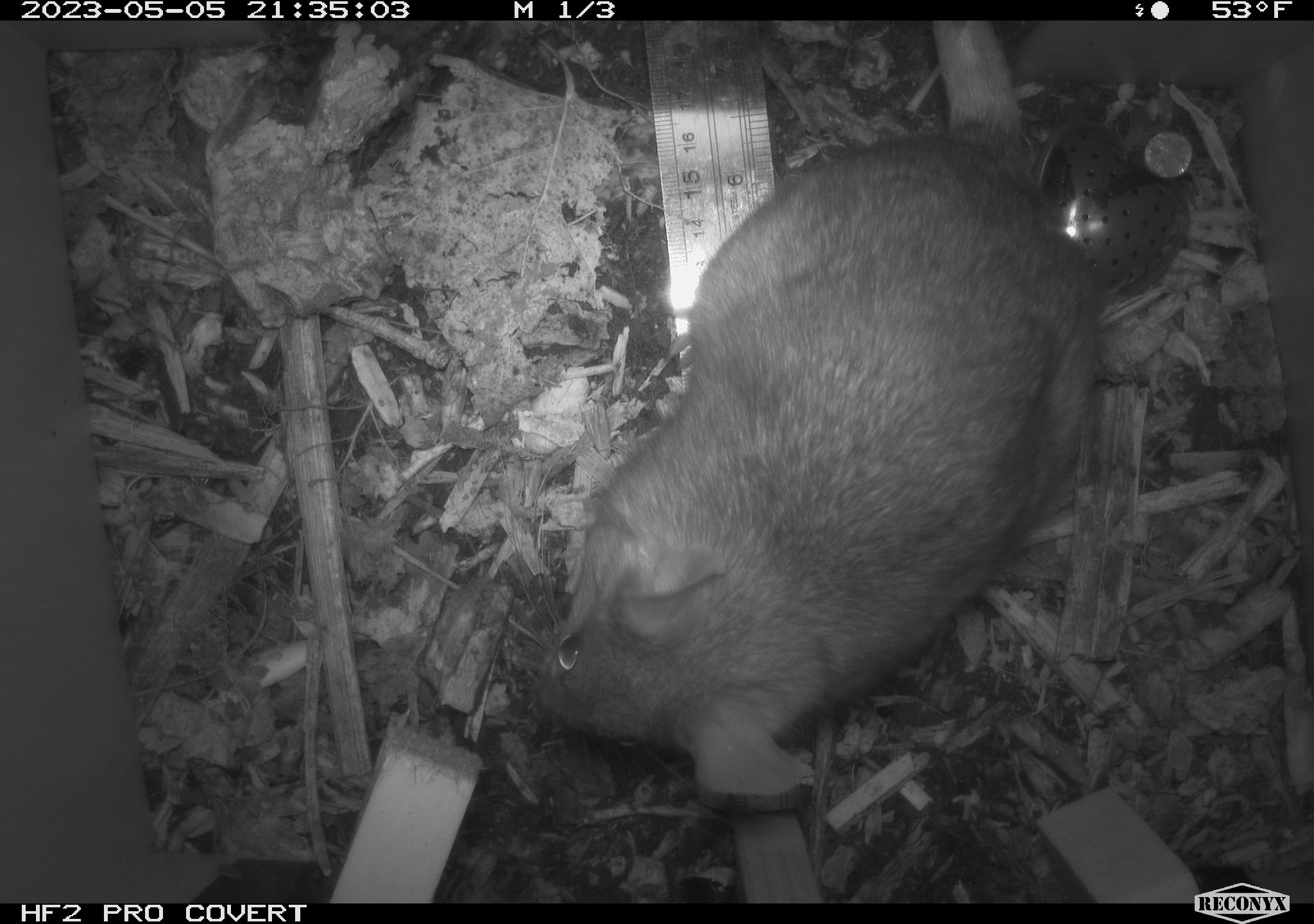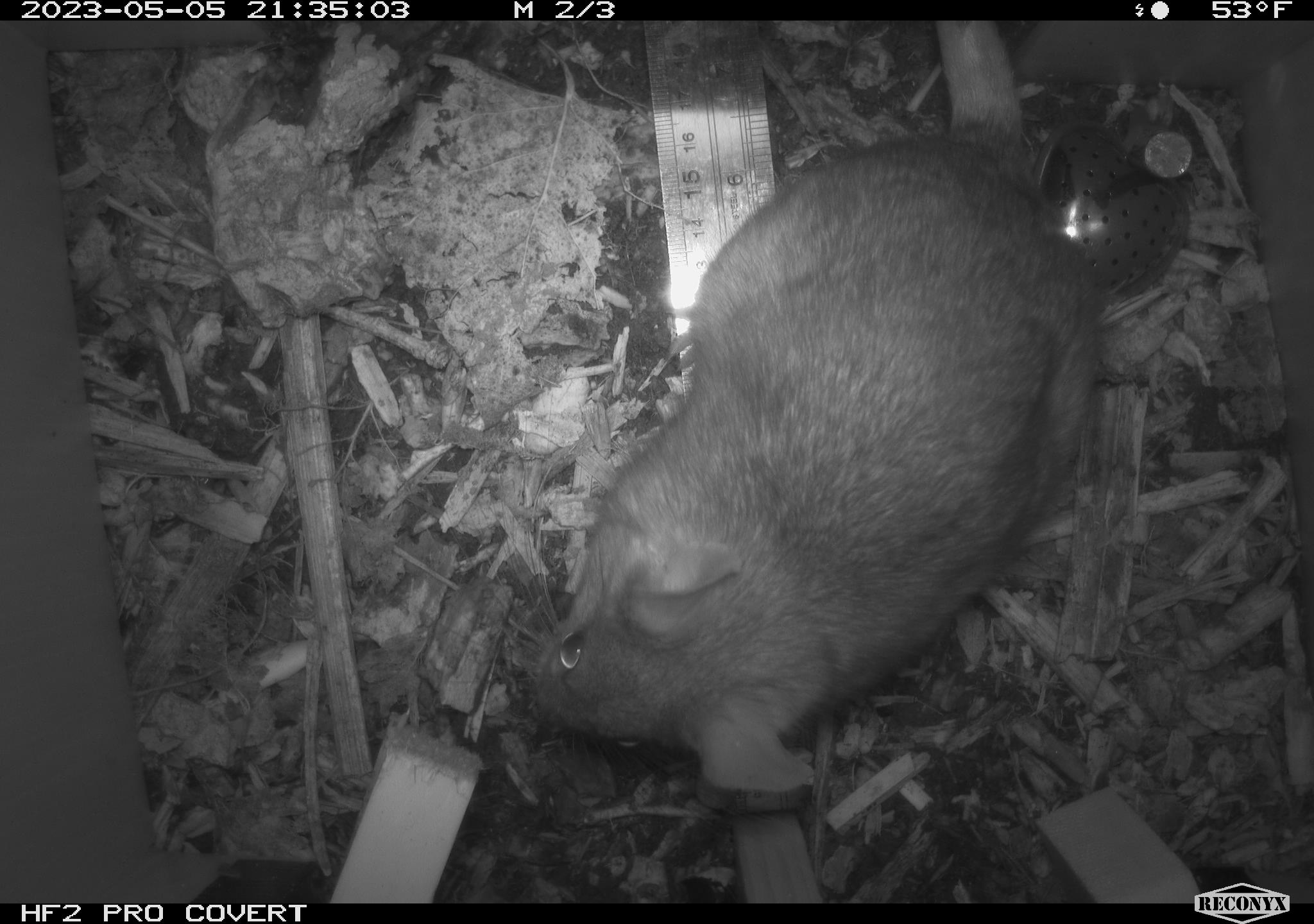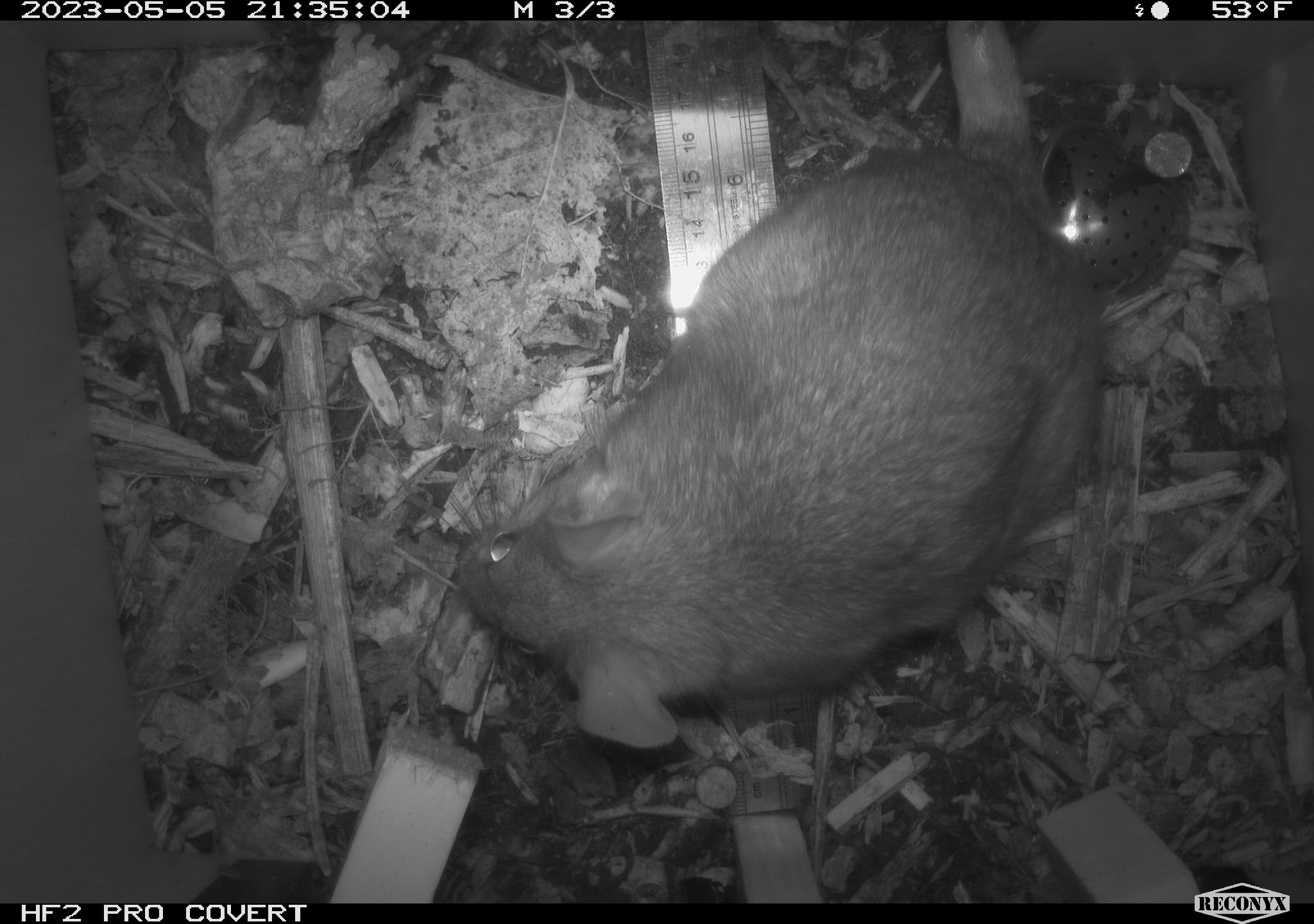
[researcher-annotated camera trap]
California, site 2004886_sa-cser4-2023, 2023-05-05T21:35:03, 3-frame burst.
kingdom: Animalia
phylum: Chordata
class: Mammalia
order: Rodentia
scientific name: Rodentia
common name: mouse species